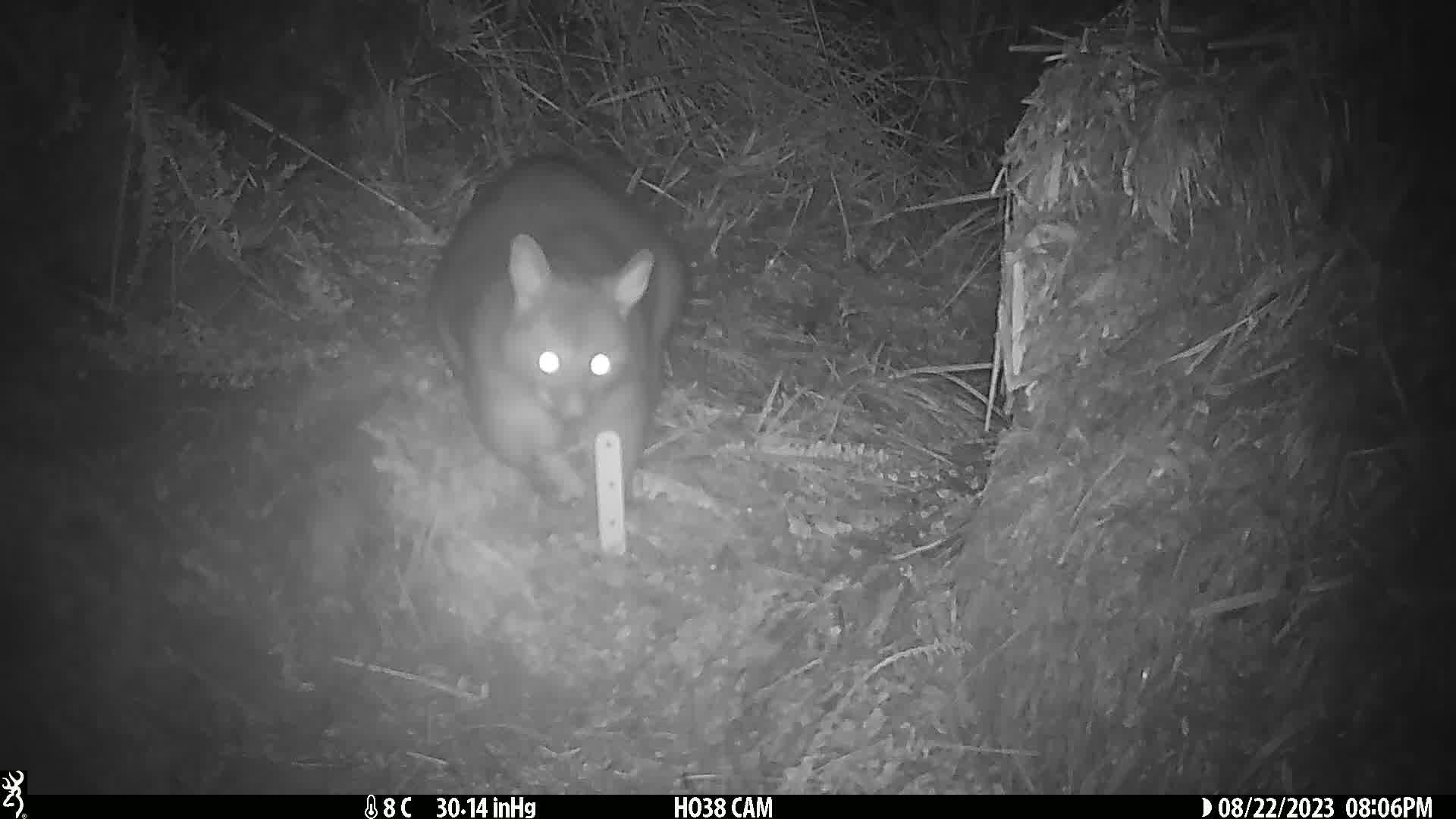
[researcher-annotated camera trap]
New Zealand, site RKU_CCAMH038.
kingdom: Animalia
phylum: Chordata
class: Mammalia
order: Diprotodontia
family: Phalangeridae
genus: Trichosurus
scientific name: Trichosurus vulpecula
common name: common brushtail possum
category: possum